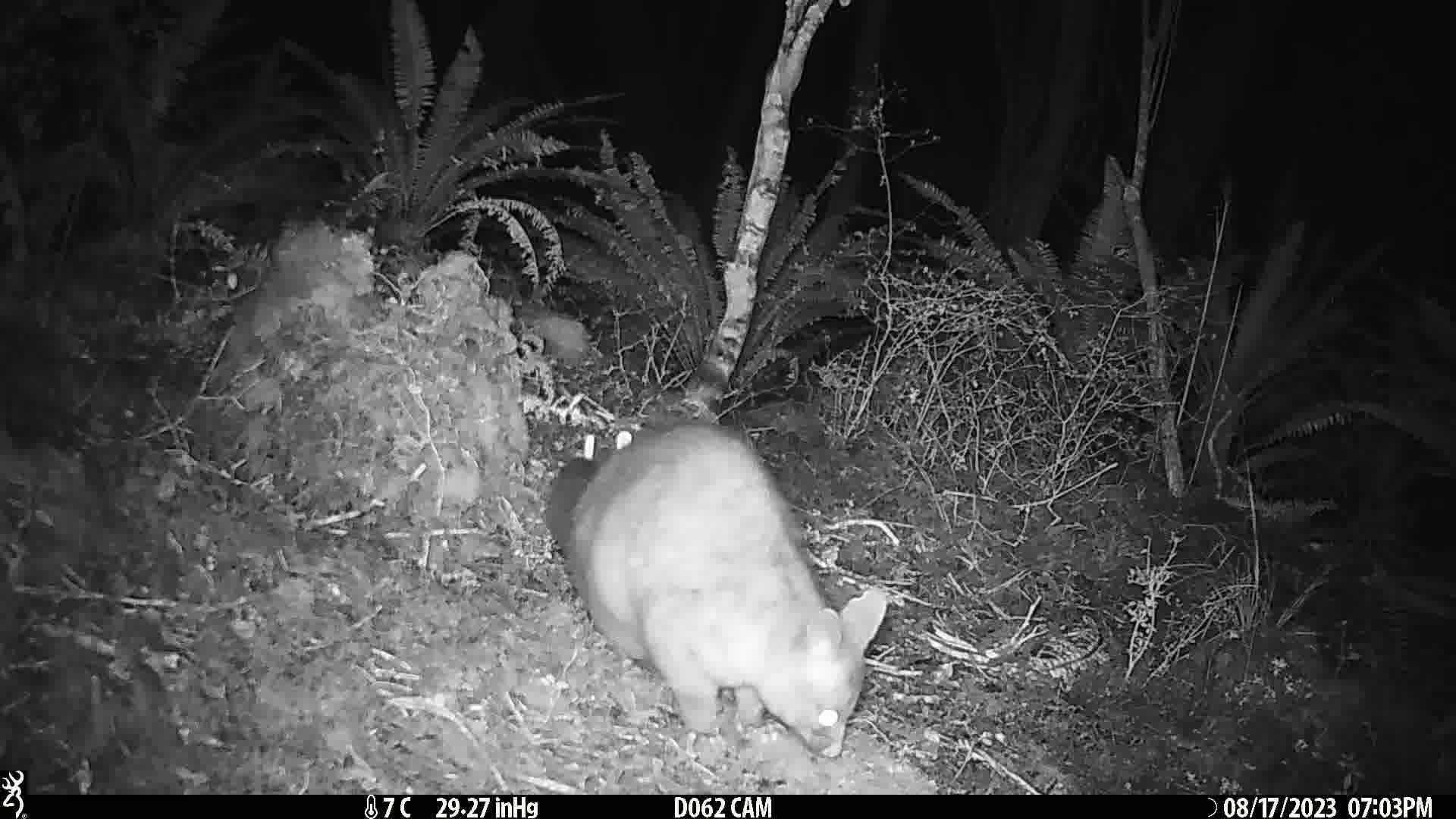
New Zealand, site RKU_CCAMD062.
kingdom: Animalia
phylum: Chordata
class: Mammalia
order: Diprotodontia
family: Phalangeridae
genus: Trichosurus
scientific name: Trichosurus vulpecula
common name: common brushtail possum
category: possum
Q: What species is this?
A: Possum (common brushtail possum) (Trichosurus vulpecula).